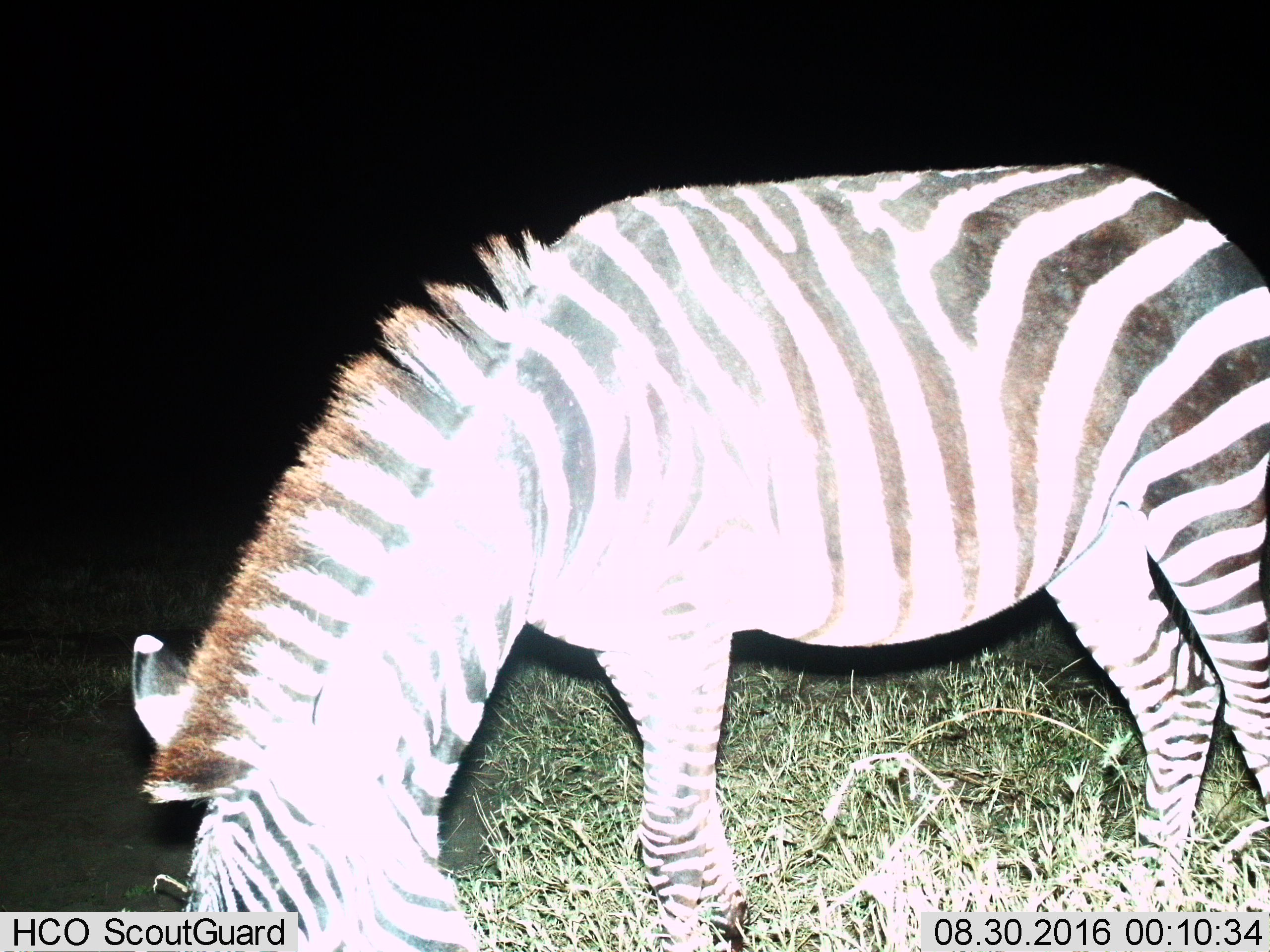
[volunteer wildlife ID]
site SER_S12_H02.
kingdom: Animalia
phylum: Chordata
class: Mammalia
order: Perissodactyla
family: Equidae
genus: Equus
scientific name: Equus quagga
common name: plains zebra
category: zebraplains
Zebraplains (plains zebra) (Equus quagga), count 1. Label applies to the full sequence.